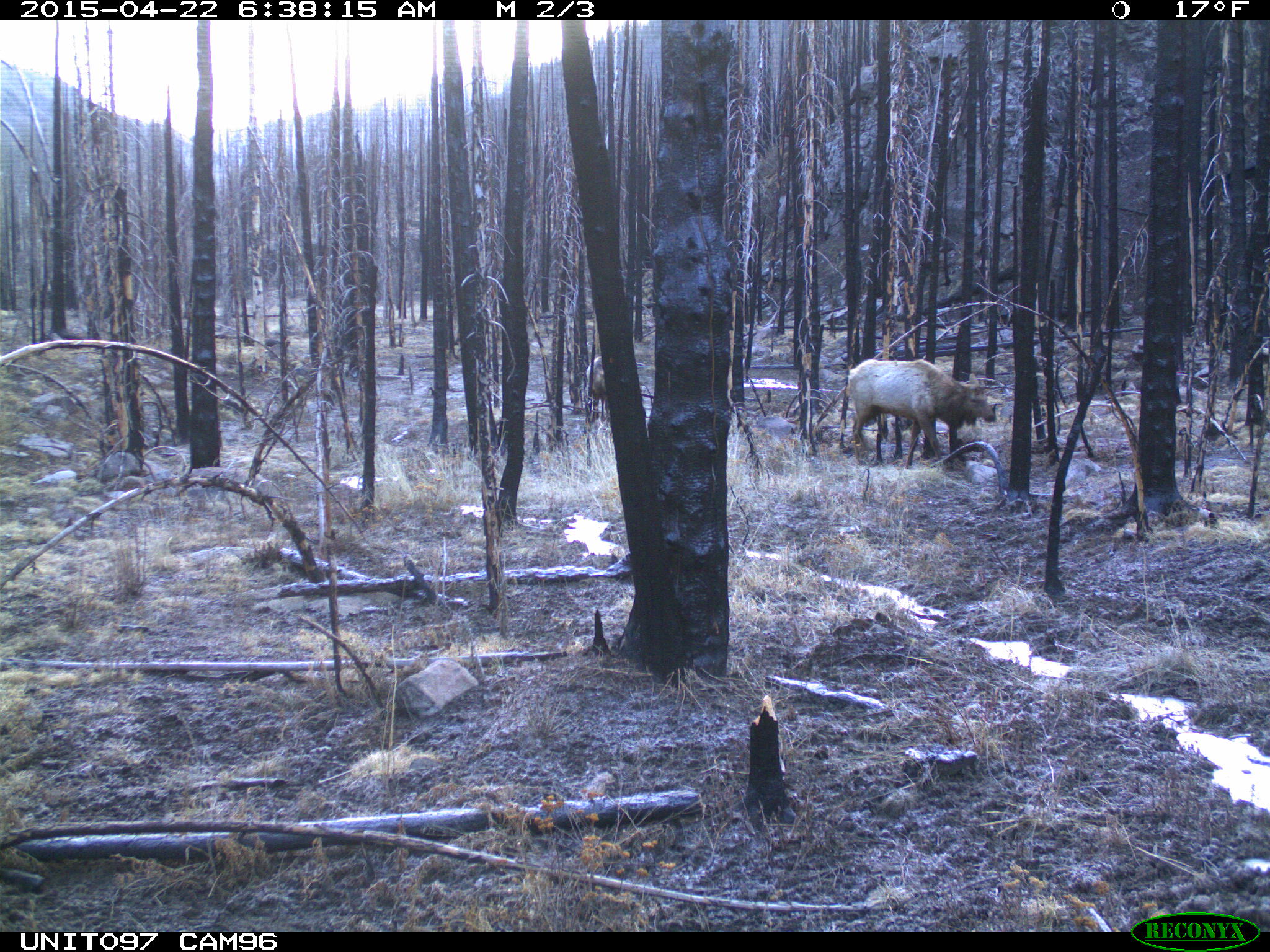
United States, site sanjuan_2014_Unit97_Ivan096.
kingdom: Animalia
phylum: Chordata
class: Mammalia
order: Artiodactyla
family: Cervidae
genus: Cervus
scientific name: Cervus elaphus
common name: red deer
Cervus elaphus (red deer).